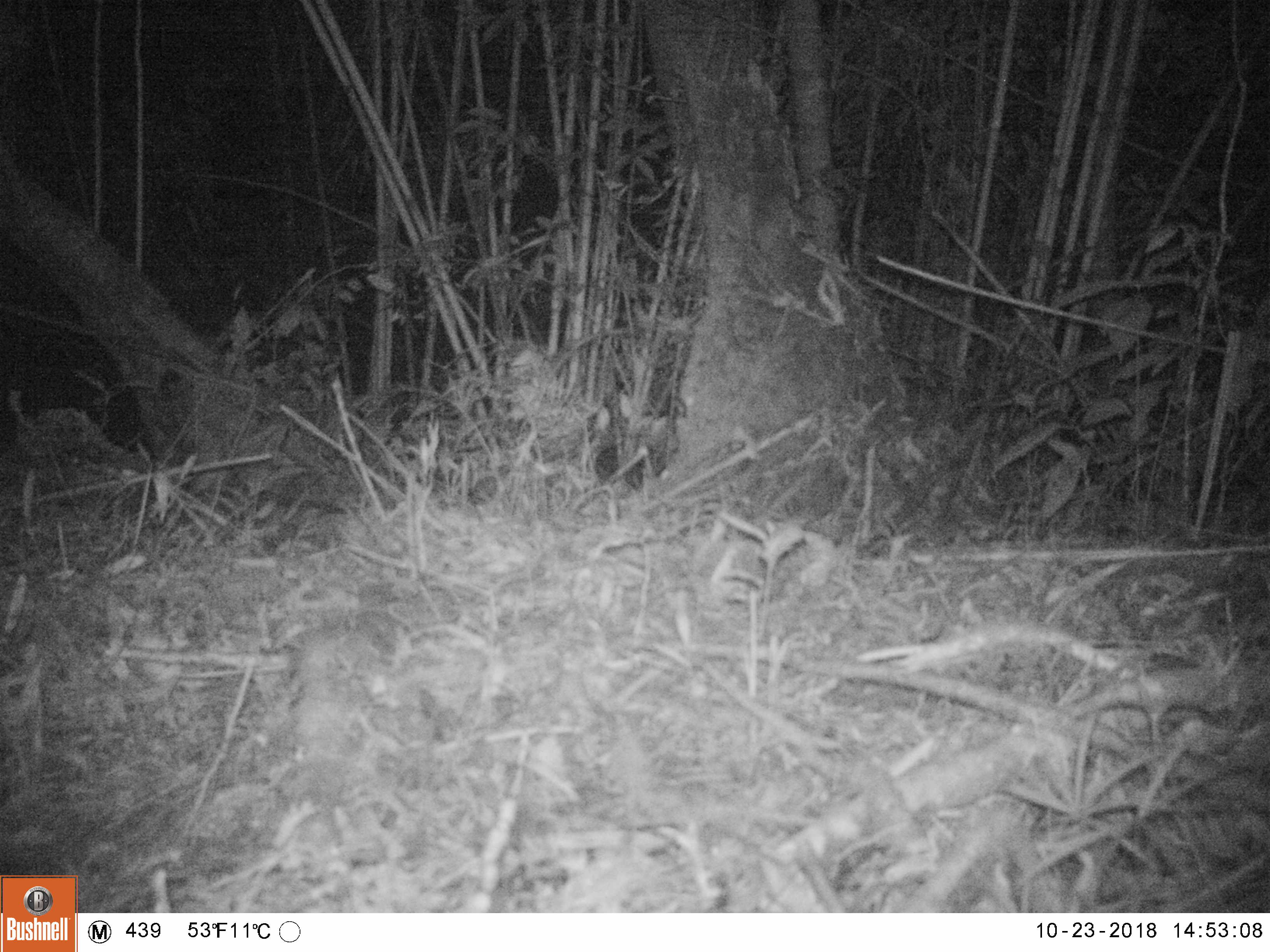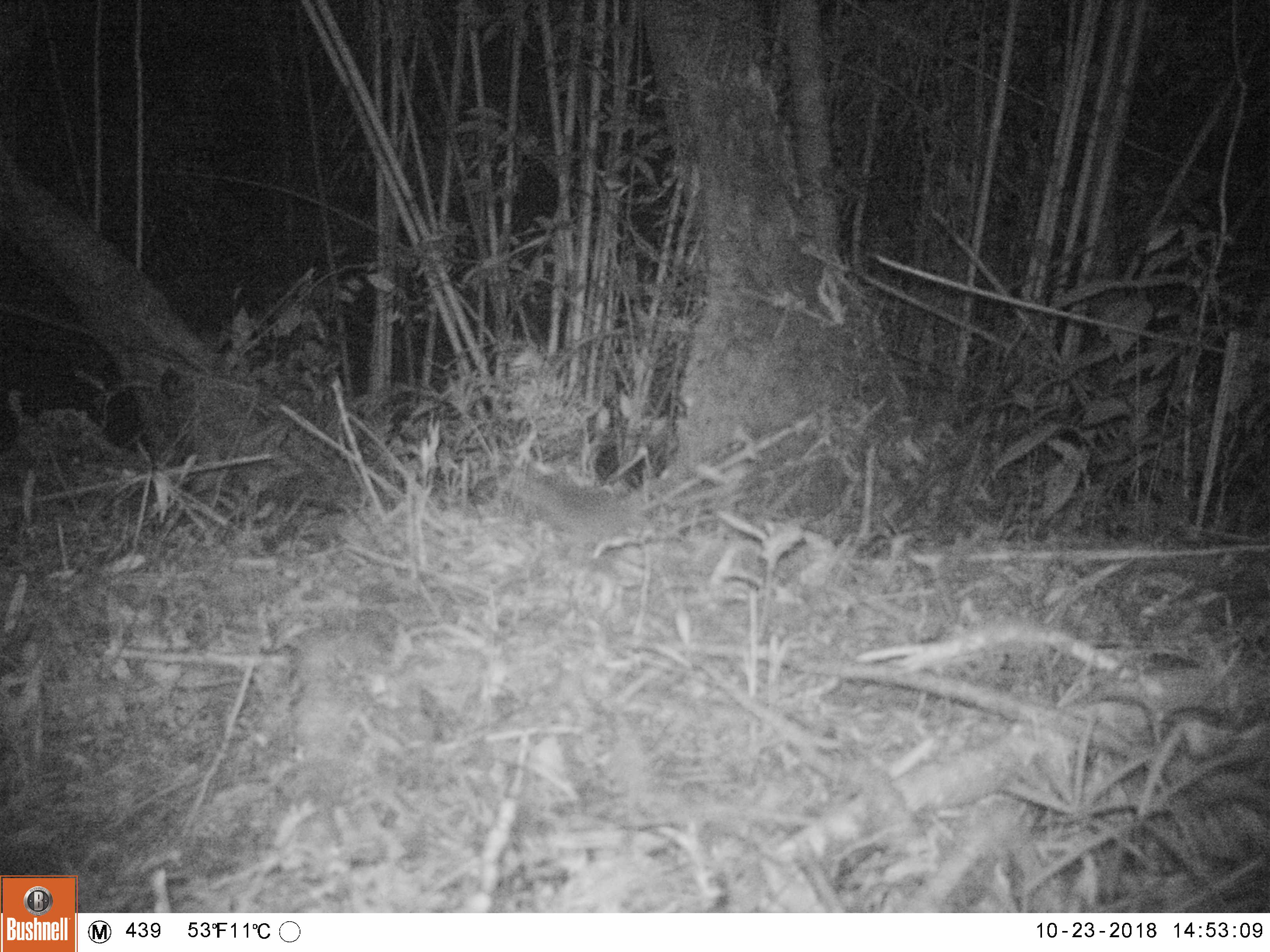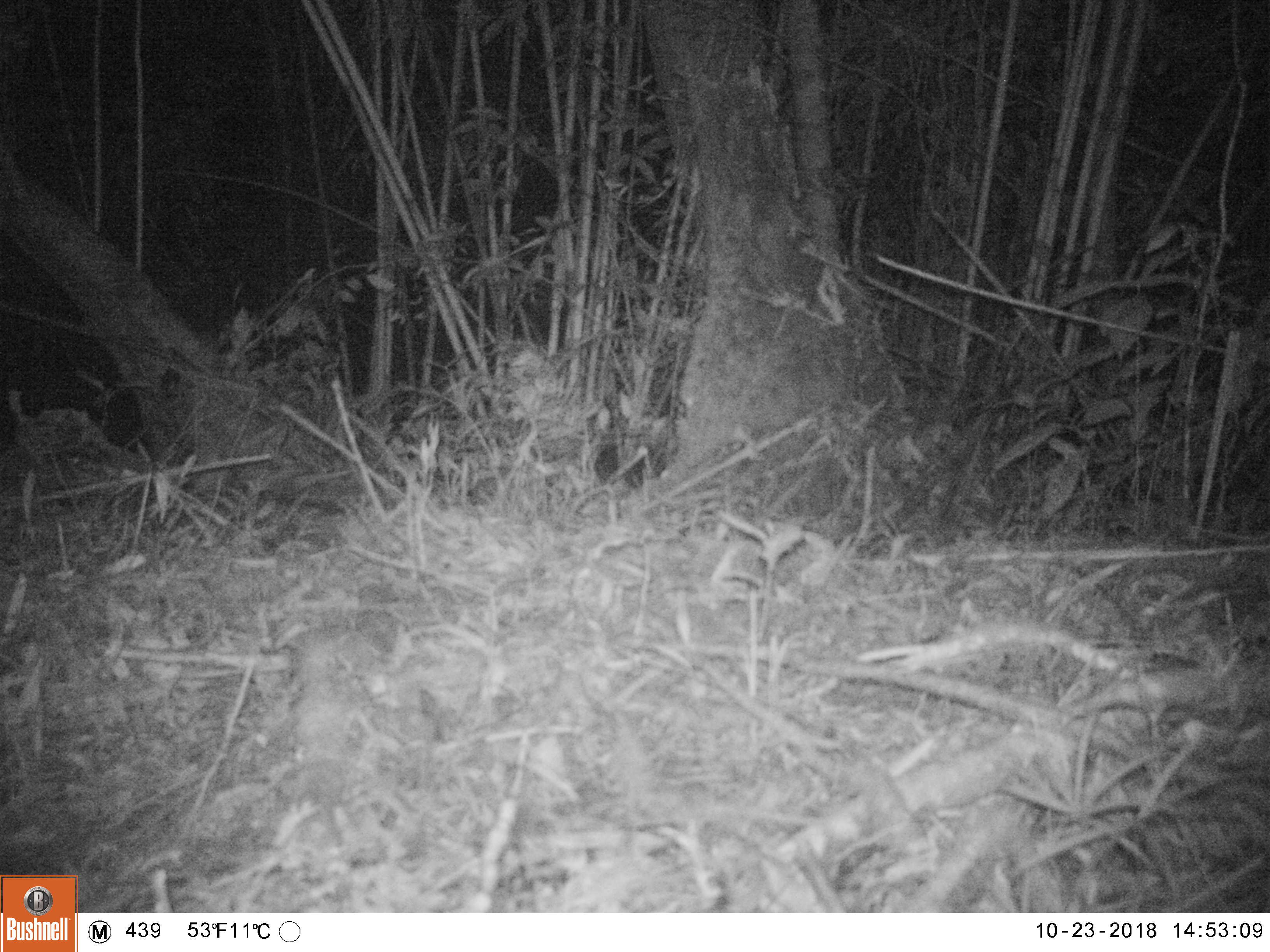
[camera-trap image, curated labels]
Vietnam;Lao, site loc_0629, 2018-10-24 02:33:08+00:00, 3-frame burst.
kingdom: Animalia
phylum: Chordata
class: Mammalia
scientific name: Mammalia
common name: mammal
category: unidentified small mammal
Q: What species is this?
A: Unidentified small mammal (mammal) (Mammalia).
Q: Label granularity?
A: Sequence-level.